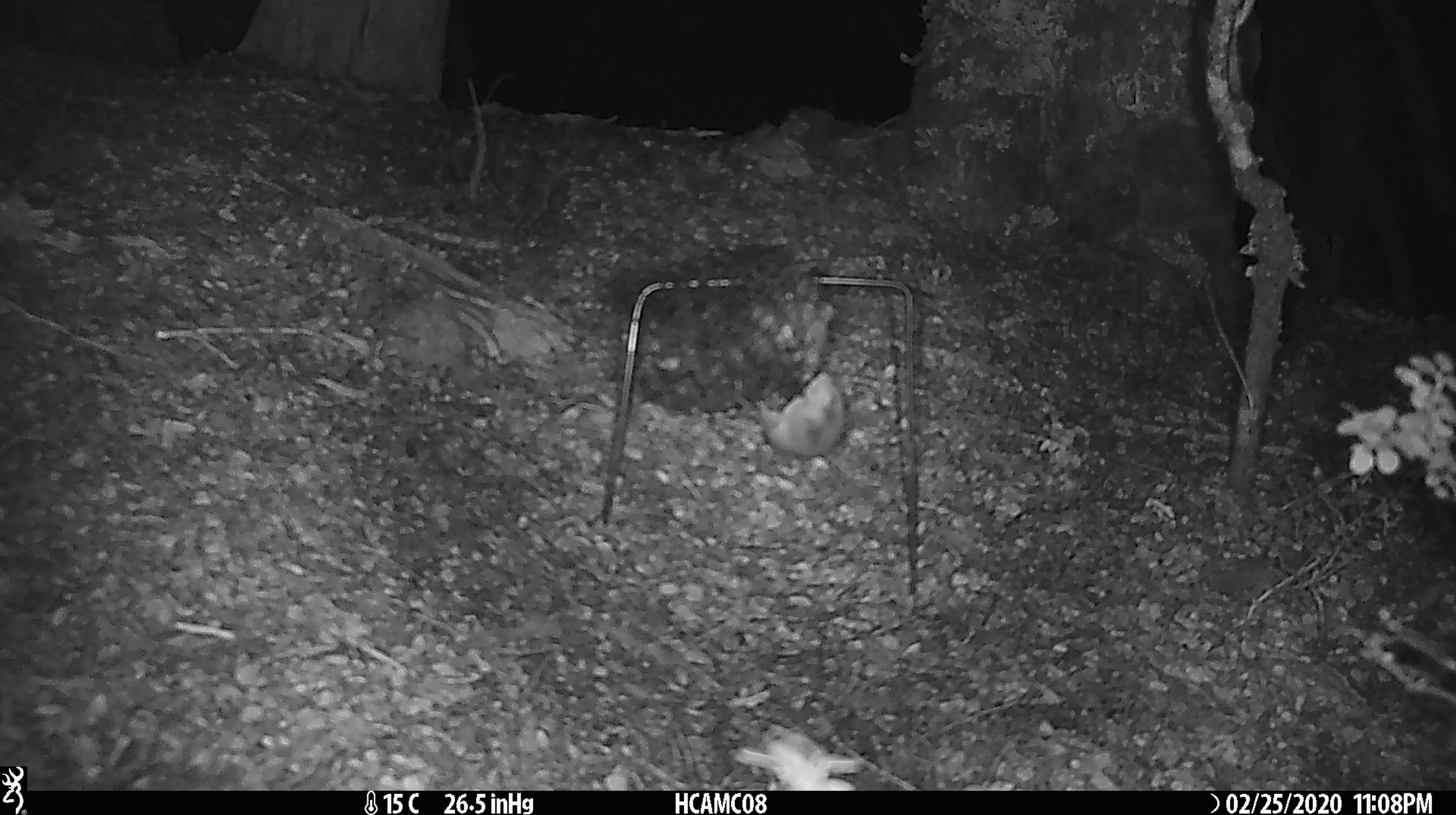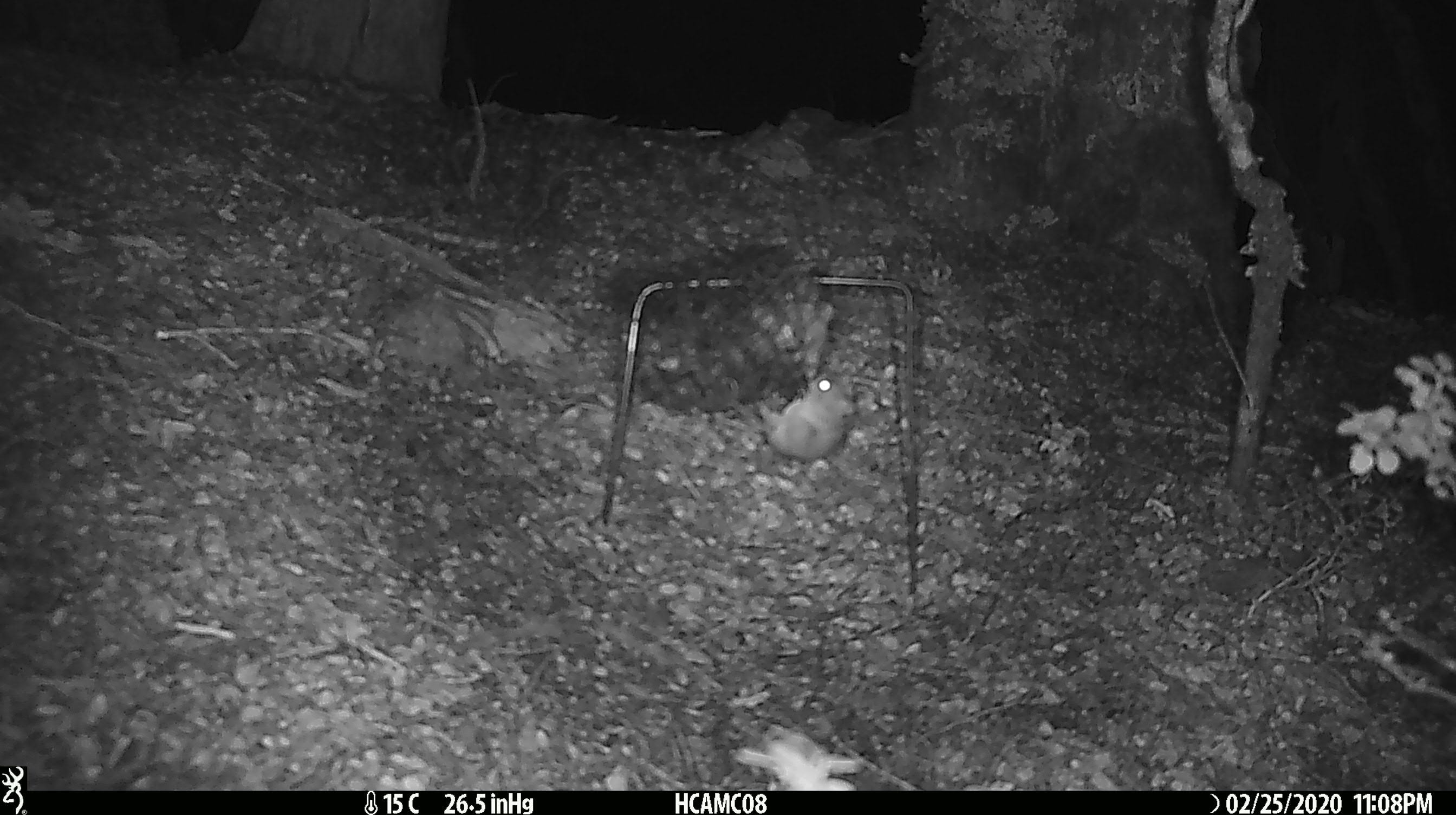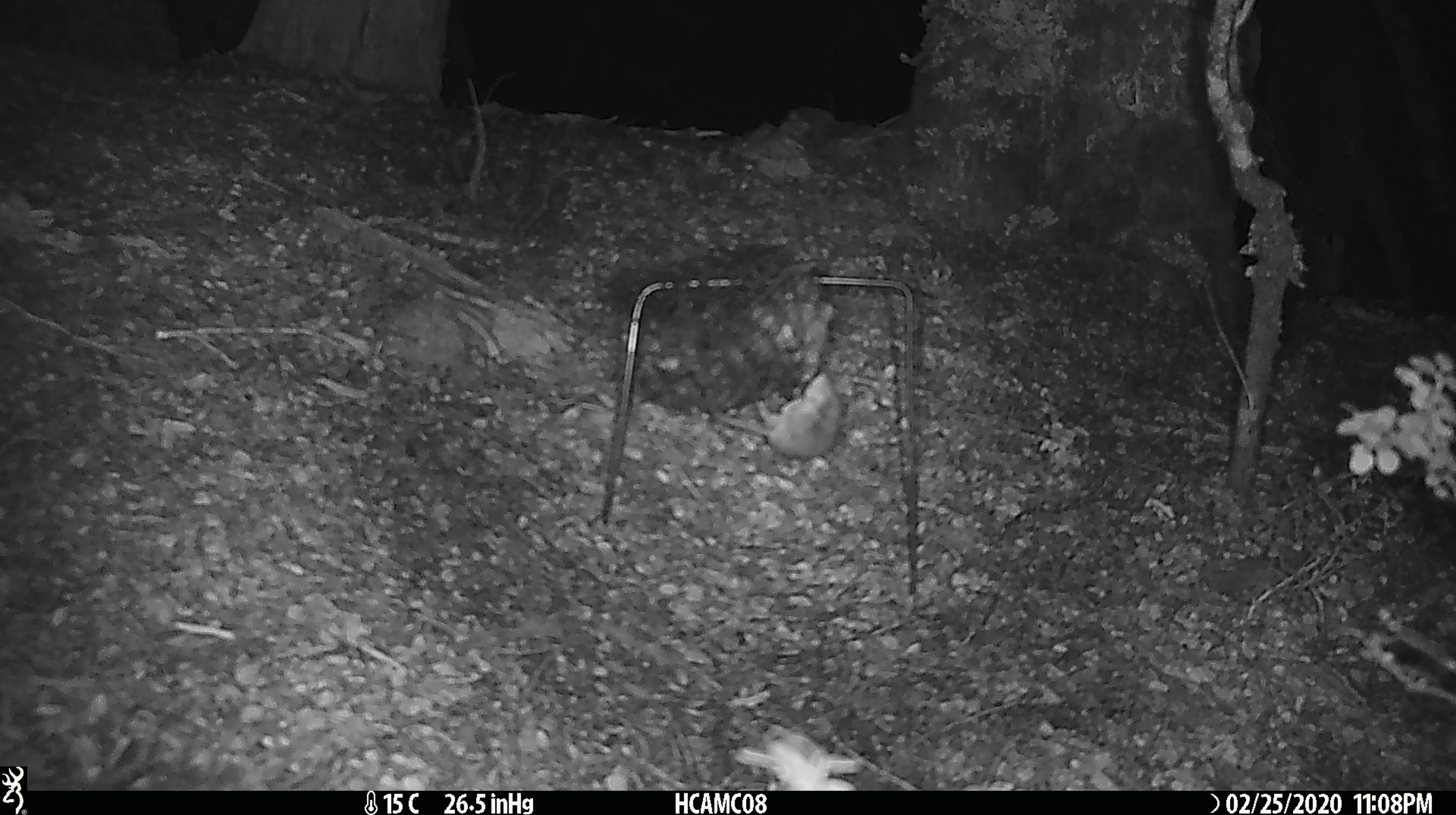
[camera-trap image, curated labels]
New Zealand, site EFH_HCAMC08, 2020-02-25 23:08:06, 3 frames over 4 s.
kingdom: Animalia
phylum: Chordata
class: Mammalia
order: Rodentia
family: Muridae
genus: Mus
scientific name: Mus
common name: mouse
Mouse (Mus).